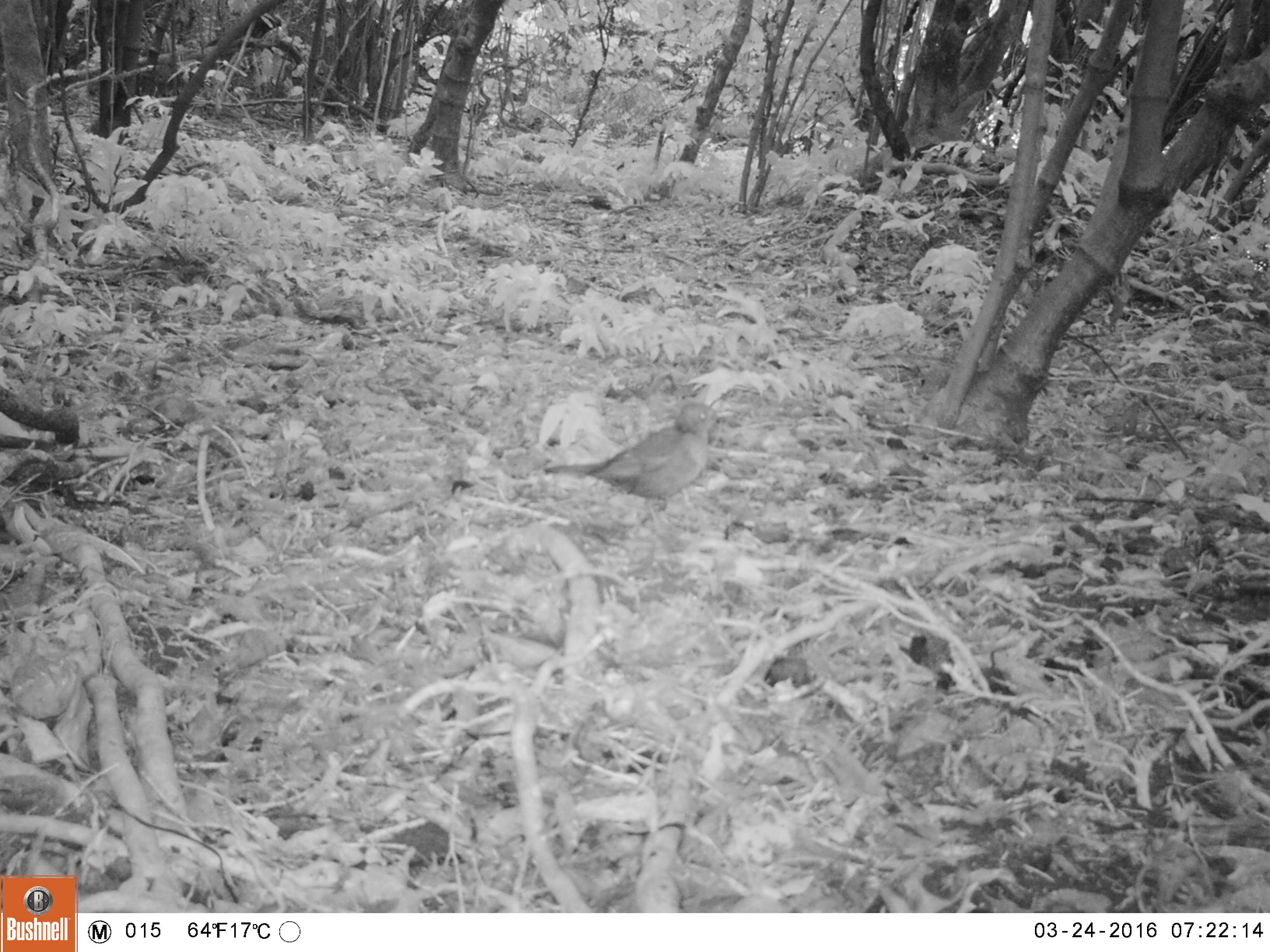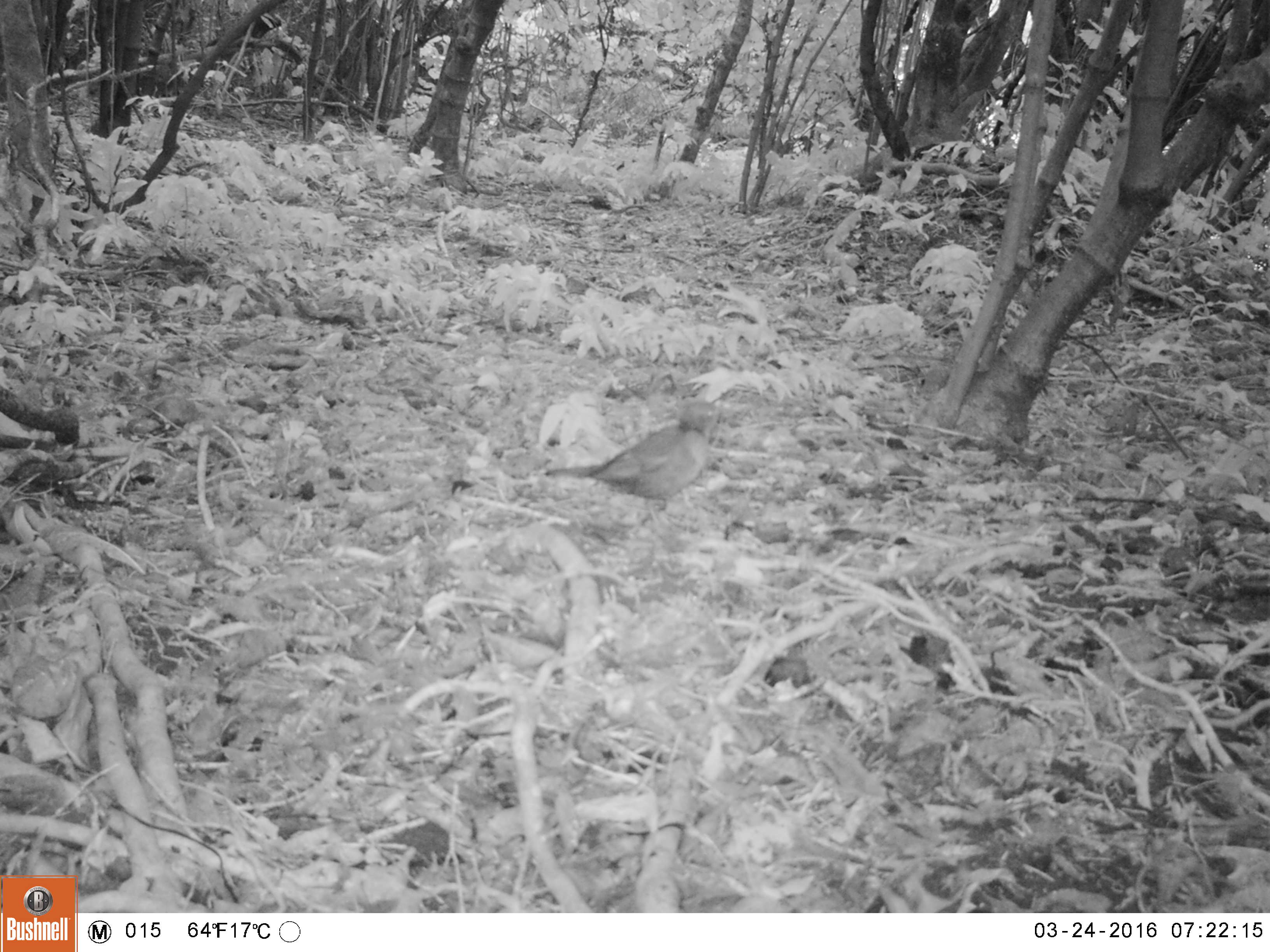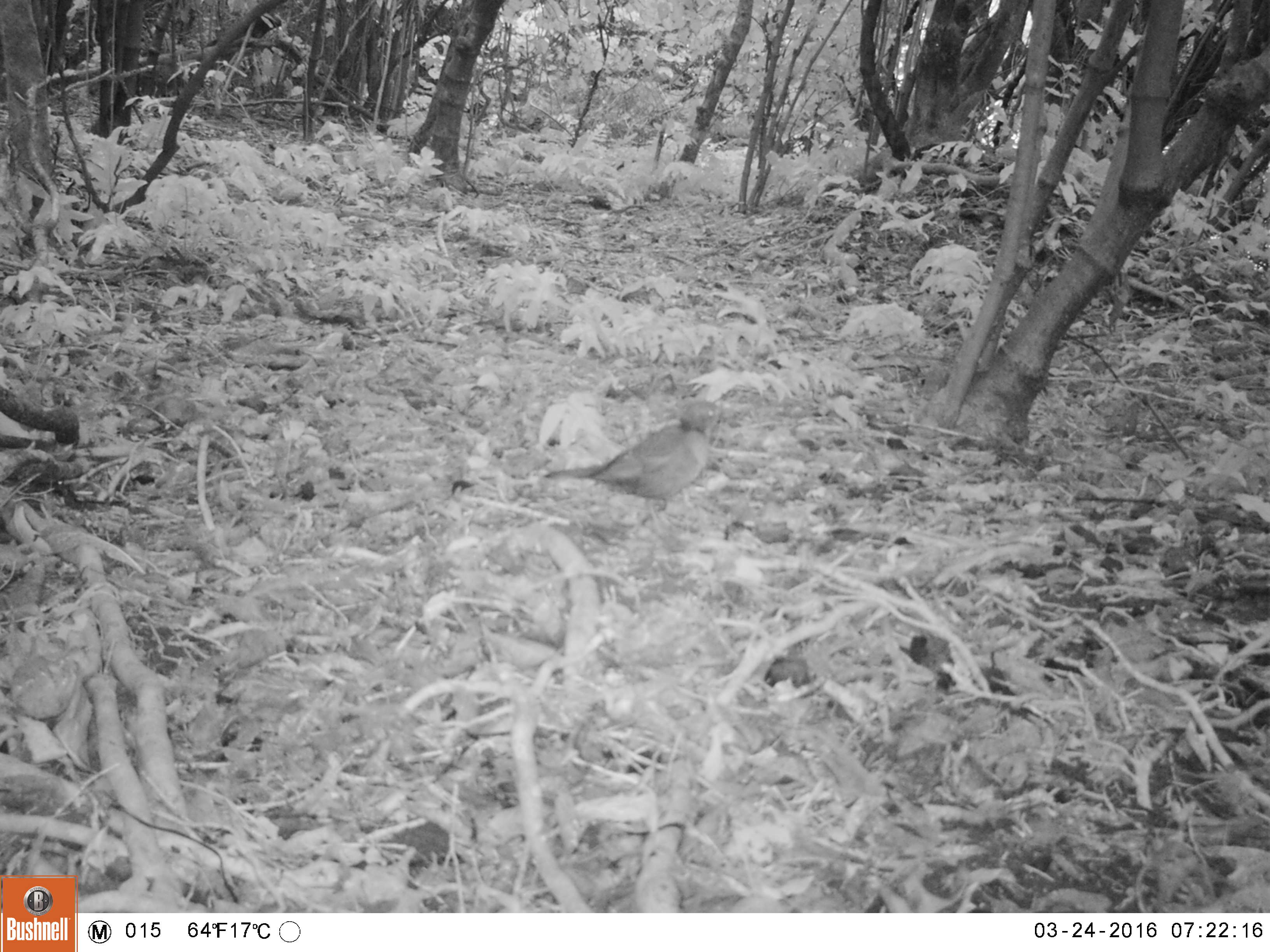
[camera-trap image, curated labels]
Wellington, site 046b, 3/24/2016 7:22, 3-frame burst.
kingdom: Animalia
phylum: Chordata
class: Aves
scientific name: Aves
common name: bird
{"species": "bird (Aves)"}